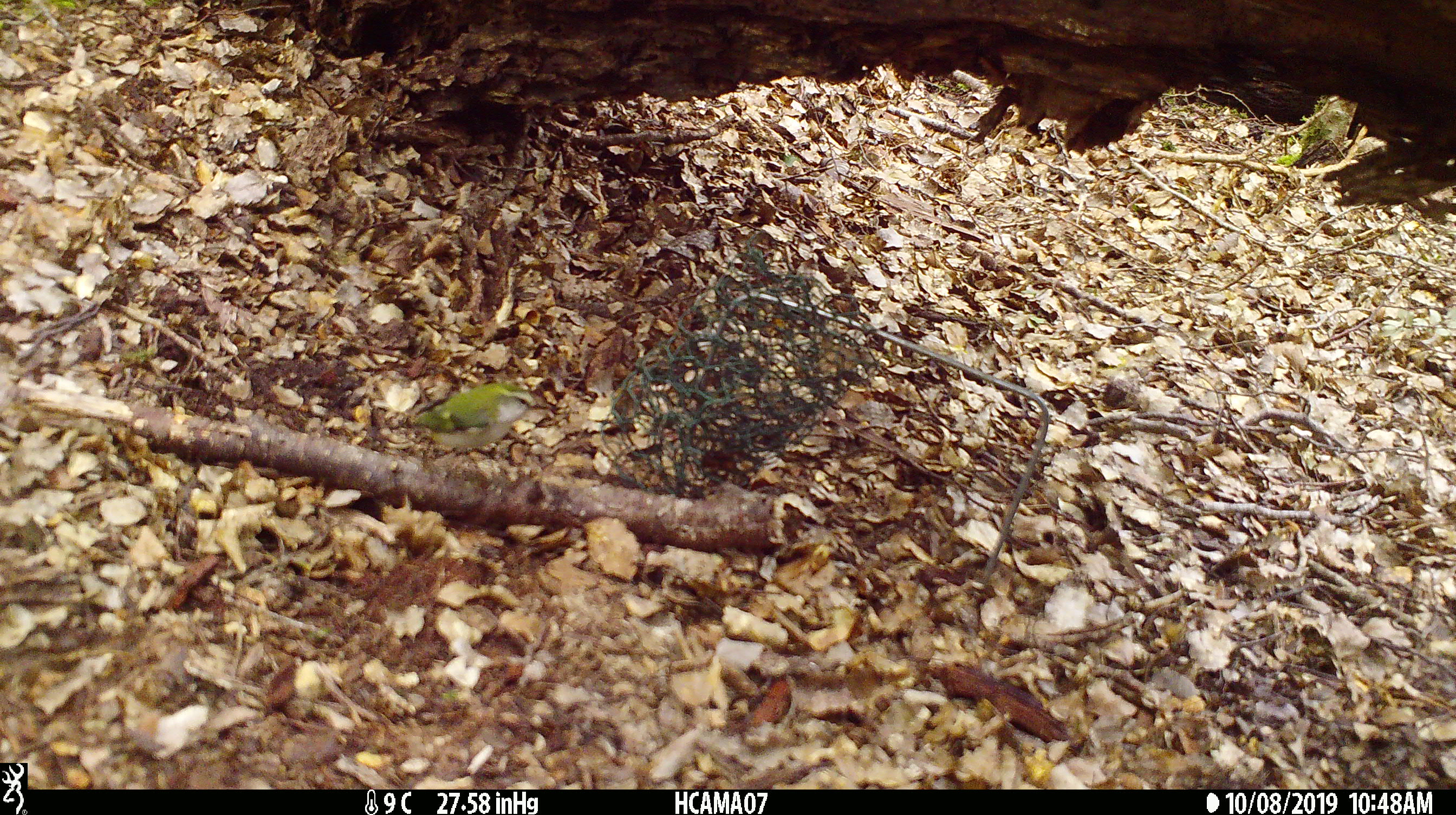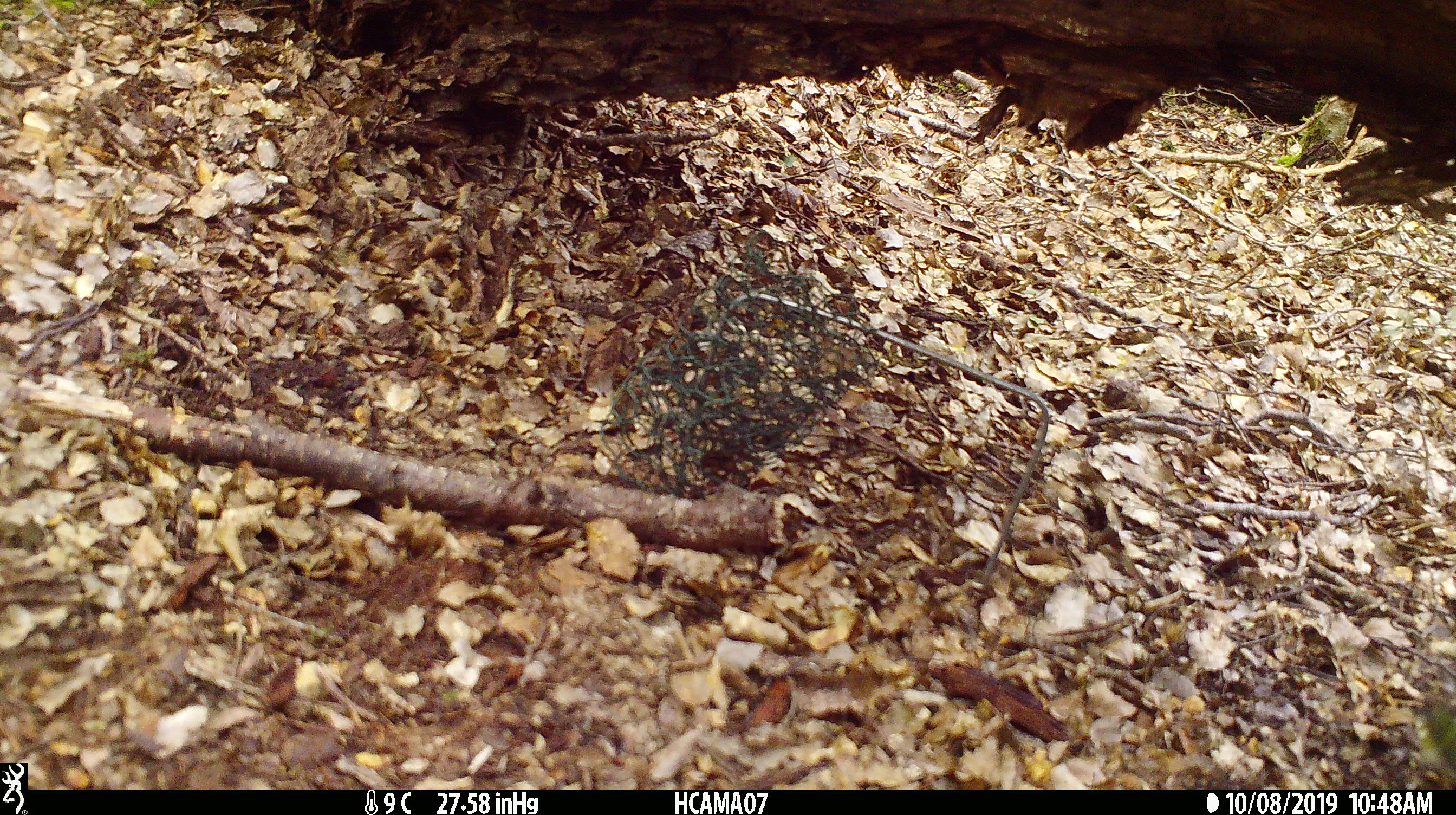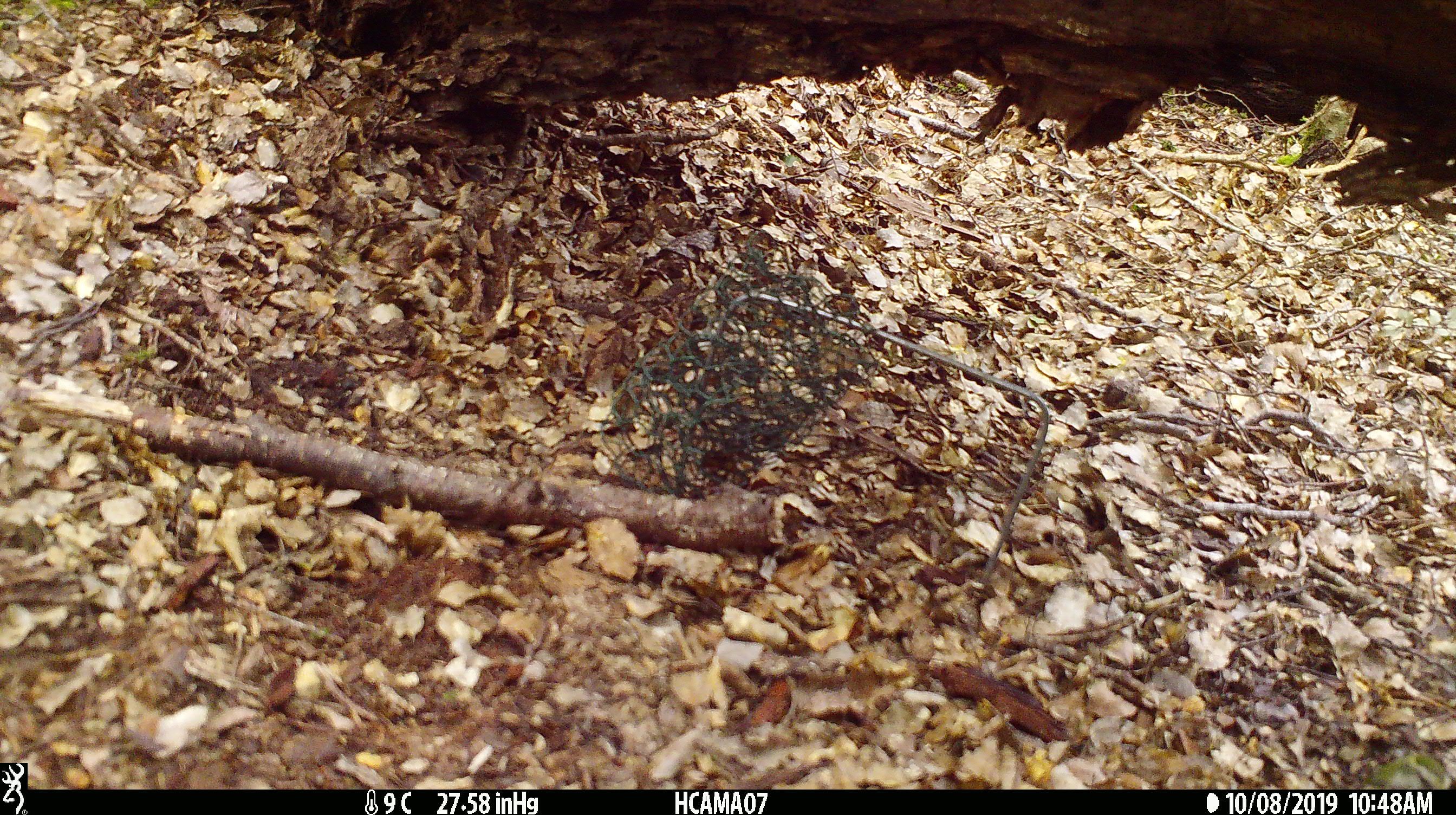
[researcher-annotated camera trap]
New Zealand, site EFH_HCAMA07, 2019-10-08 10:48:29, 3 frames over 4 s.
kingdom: Animalia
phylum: Chordata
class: Aves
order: Passeriformes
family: Acanthisittidae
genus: Acanthisitta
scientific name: Acanthisitta chloris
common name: rifleman